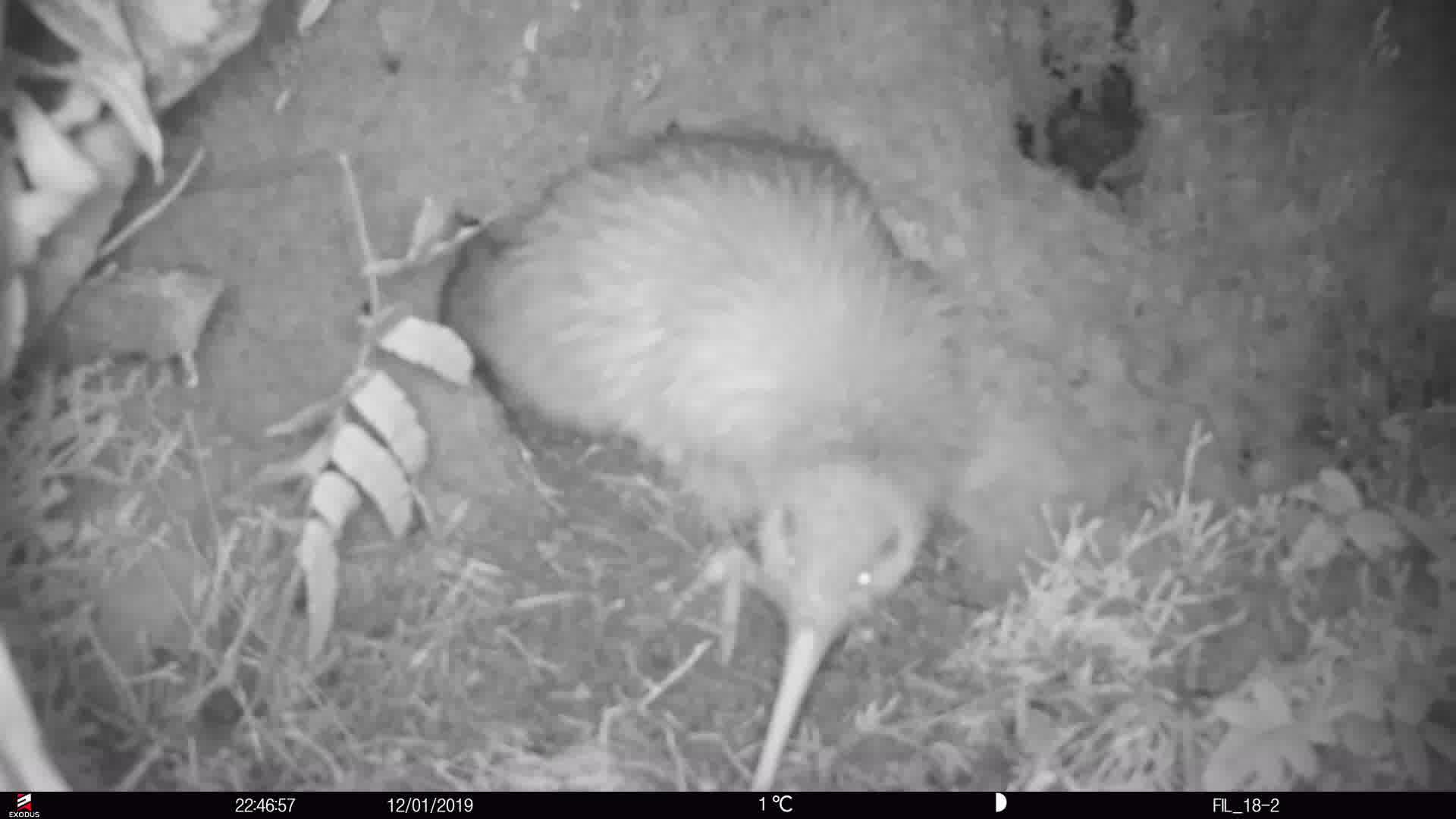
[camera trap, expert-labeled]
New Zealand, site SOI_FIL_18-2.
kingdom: Animalia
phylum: Chordata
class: Aves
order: Apterygiformes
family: Apterygidae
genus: Apteryx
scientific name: Apteryx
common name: kiwi